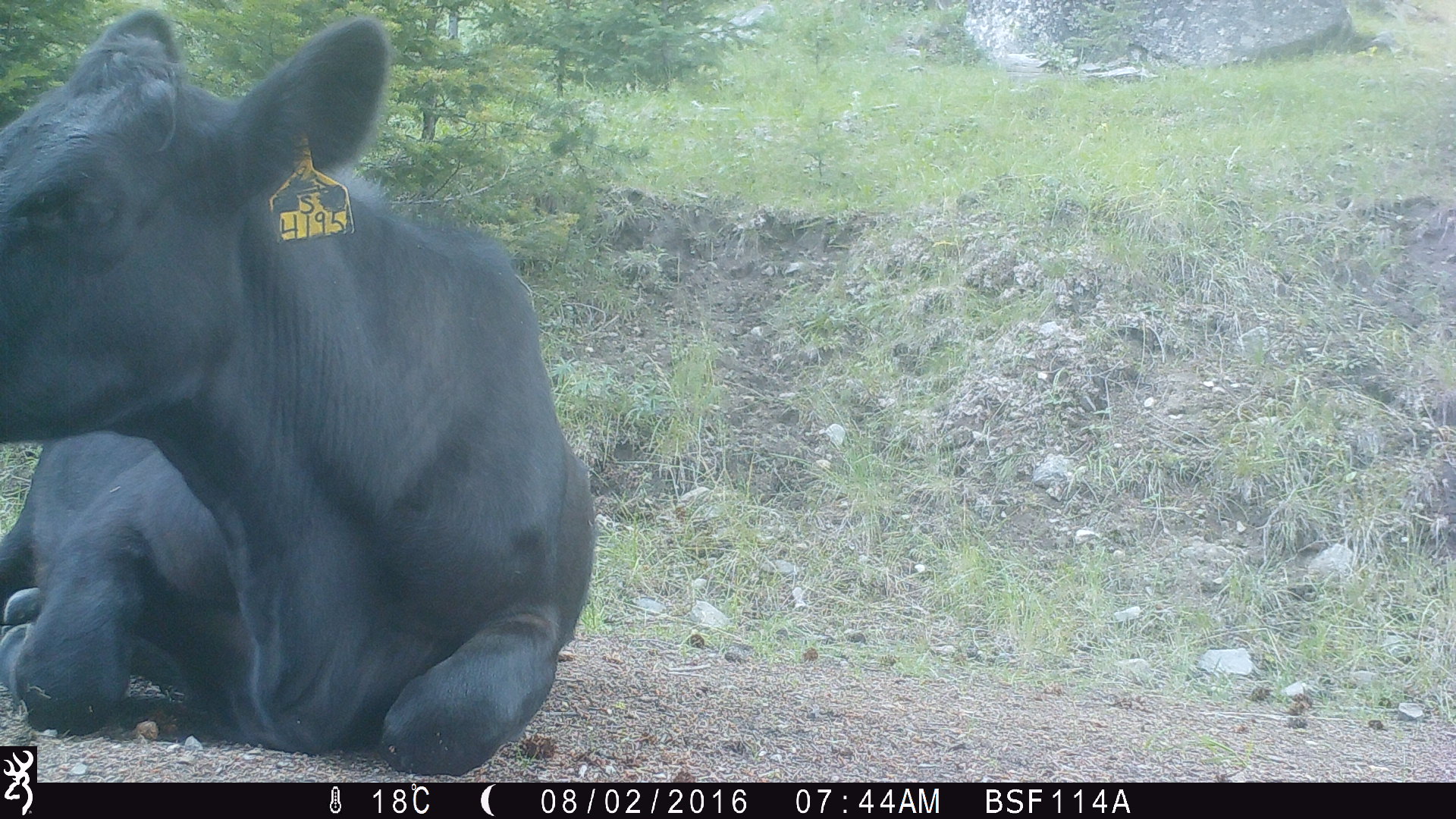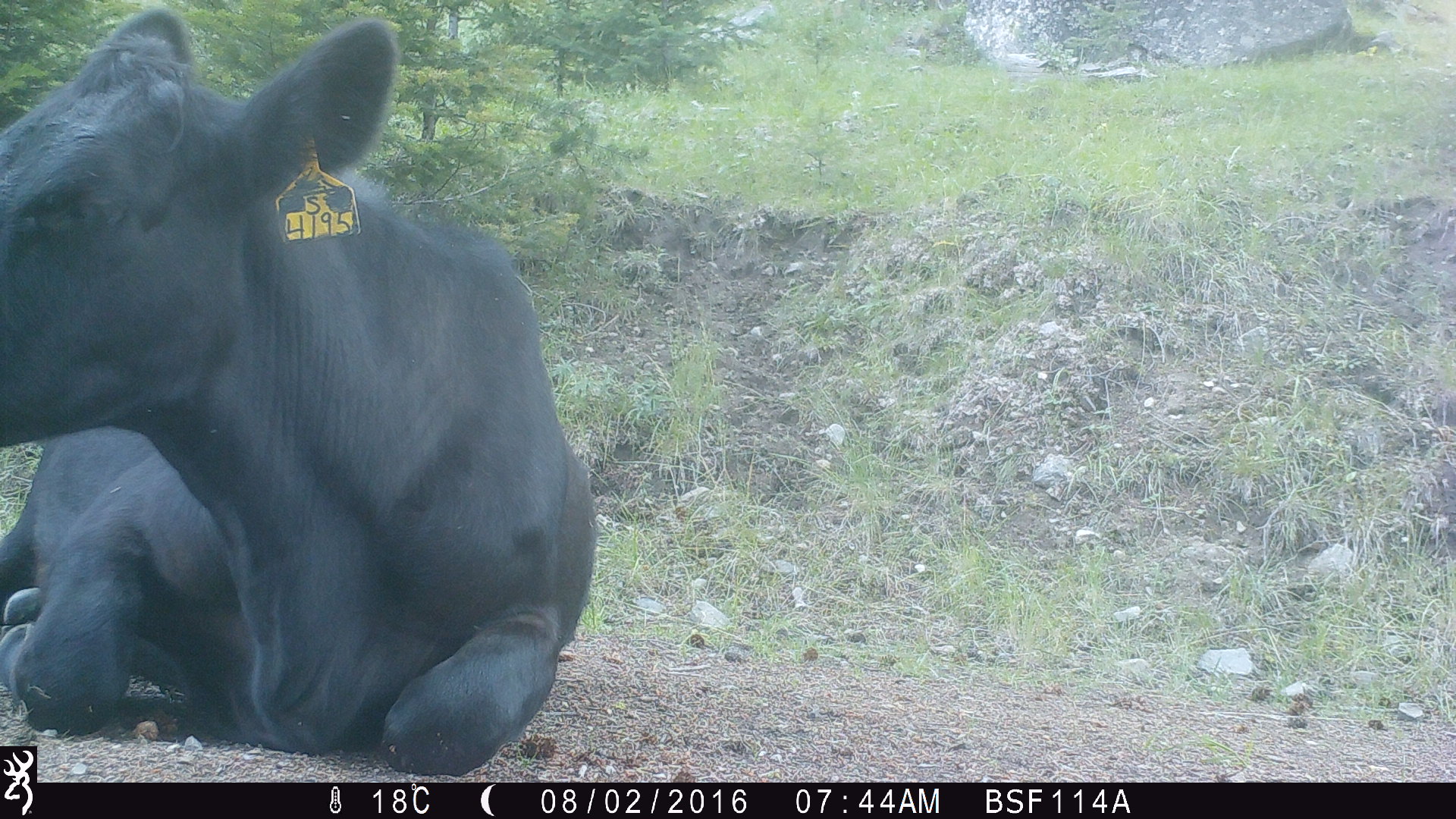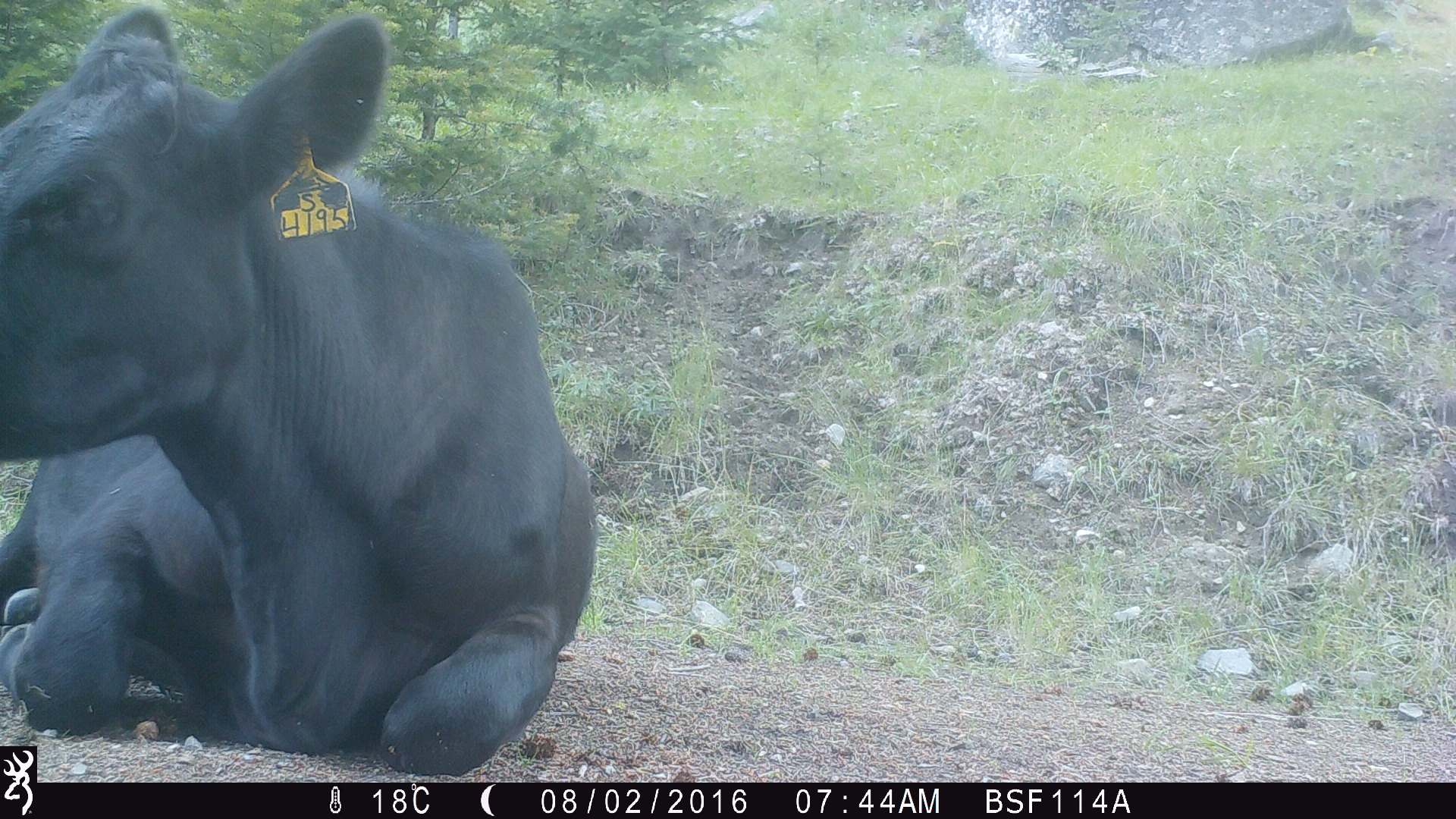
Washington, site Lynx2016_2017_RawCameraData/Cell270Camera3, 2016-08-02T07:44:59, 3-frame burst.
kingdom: Animalia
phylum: Chordata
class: Mammalia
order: Artiodactyla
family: Bovidae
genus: Bos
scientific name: Bos taurus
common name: domestic cattle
Domestic cattle (Bos taurus). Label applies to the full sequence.